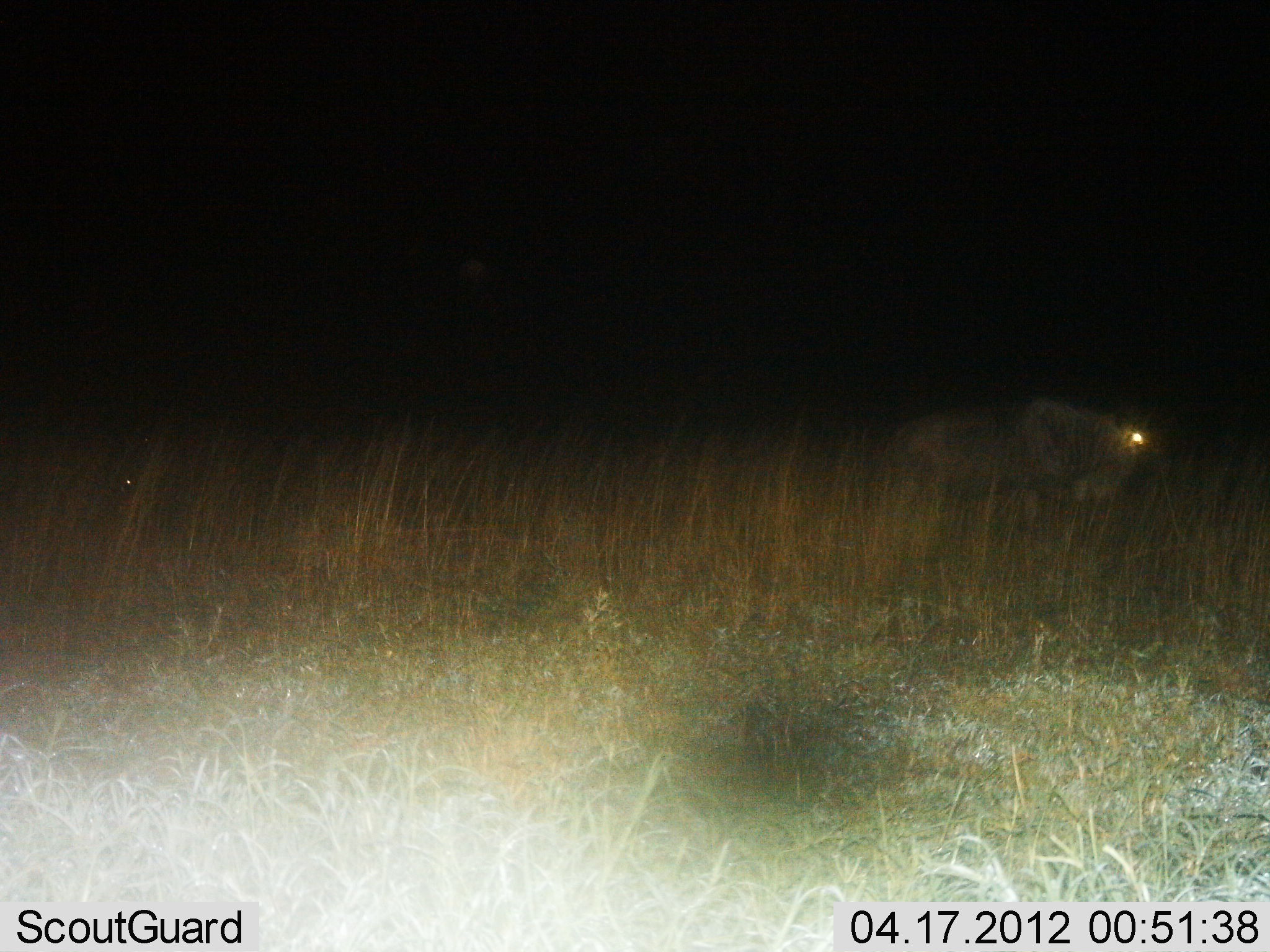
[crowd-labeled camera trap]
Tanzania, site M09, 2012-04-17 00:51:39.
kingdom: Animalia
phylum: Chordata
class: Mammalia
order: Artiodactyla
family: Bovidae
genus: Connochaetes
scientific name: Connochaetes taurinus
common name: blue wildebeest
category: wildebeest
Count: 1.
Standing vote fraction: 40%.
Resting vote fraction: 7%.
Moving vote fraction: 60%.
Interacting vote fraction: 0%.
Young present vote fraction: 0%.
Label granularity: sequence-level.